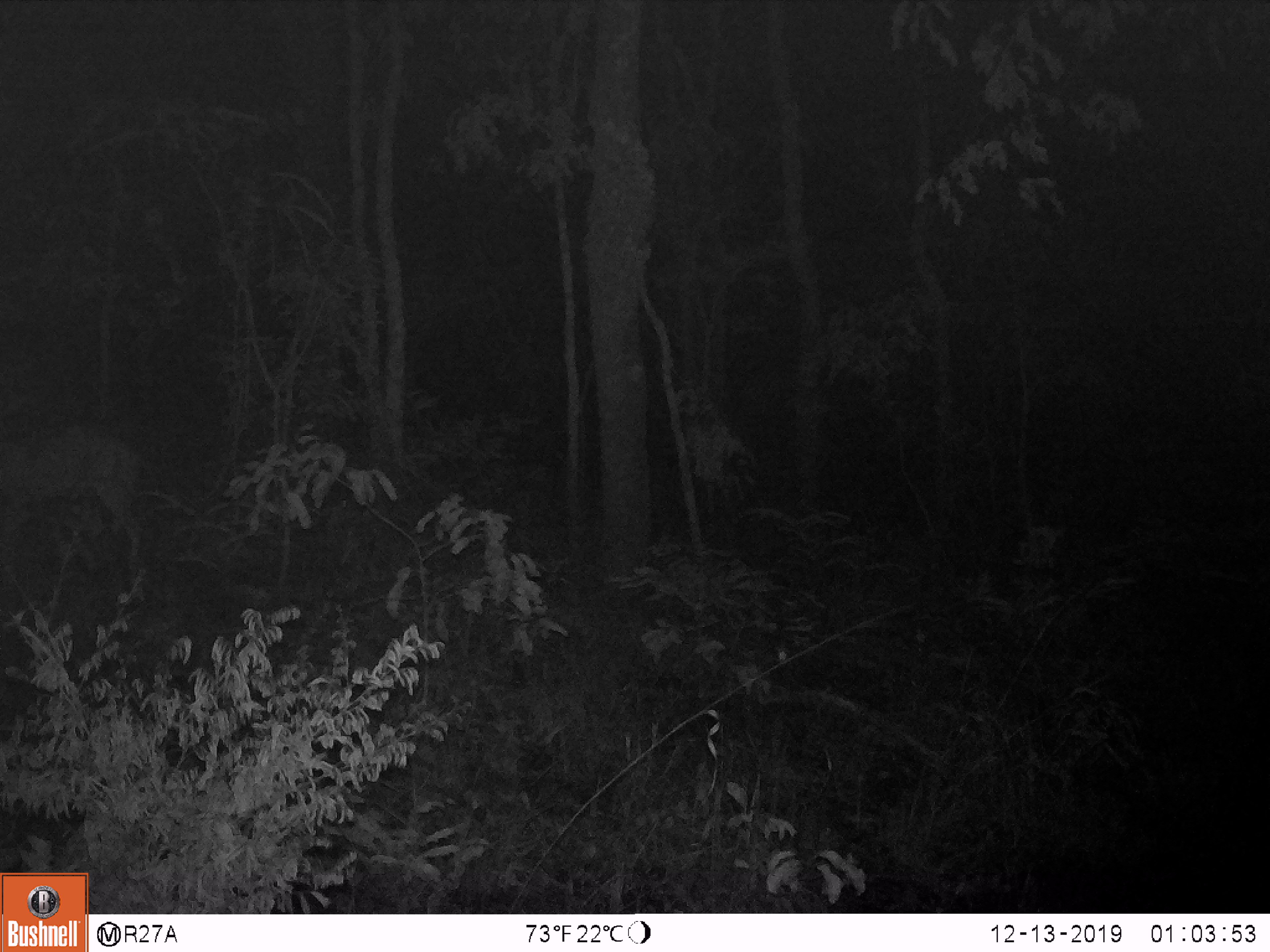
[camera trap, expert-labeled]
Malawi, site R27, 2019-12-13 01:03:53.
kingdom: Animalia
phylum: Chordata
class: Mammalia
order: Artiodactyla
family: Bovidae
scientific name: Antilopinae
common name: small antelope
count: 1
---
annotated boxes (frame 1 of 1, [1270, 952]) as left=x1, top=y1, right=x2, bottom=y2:
small antelope: left=0, top=405, right=172, bottom=623